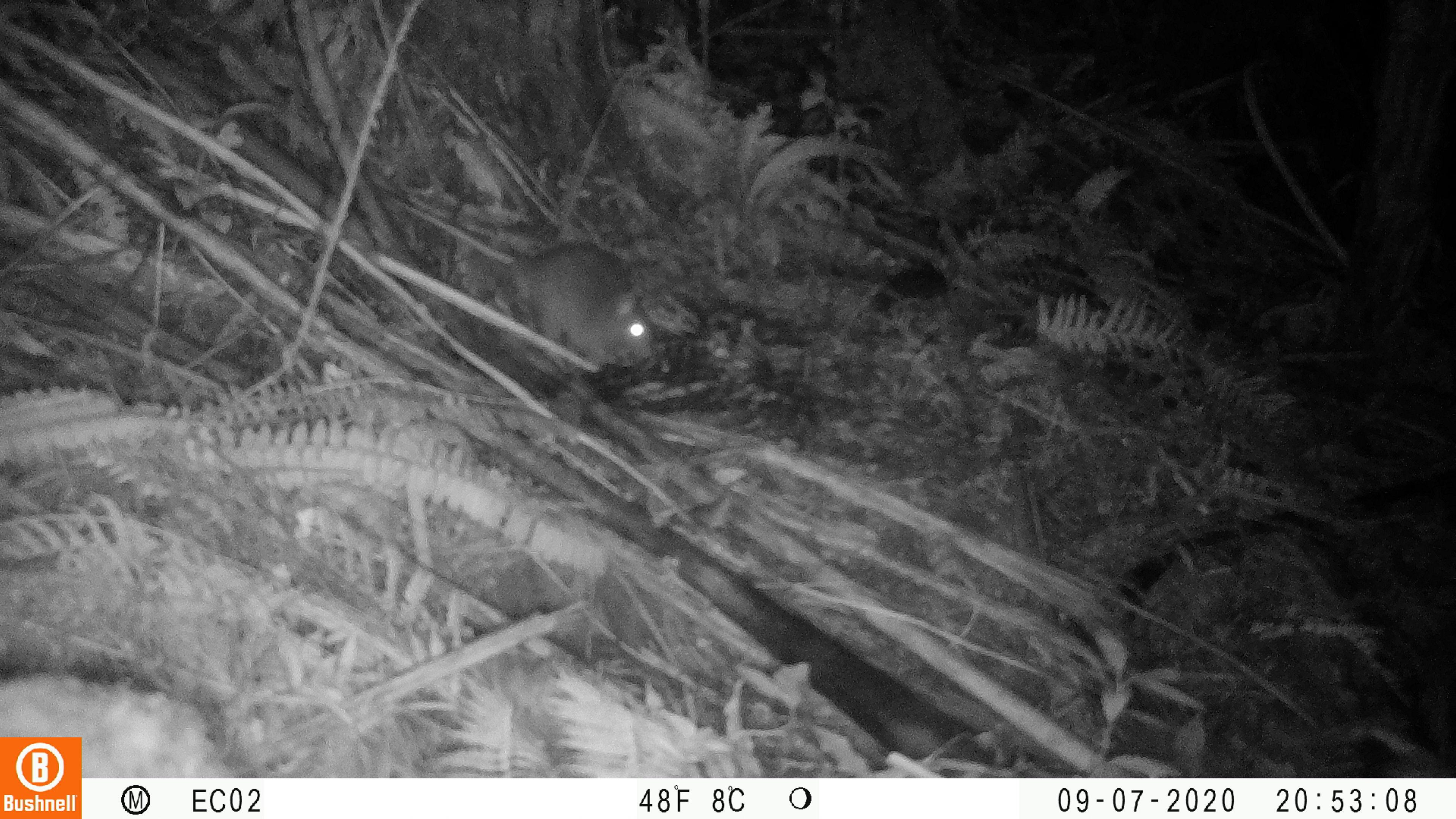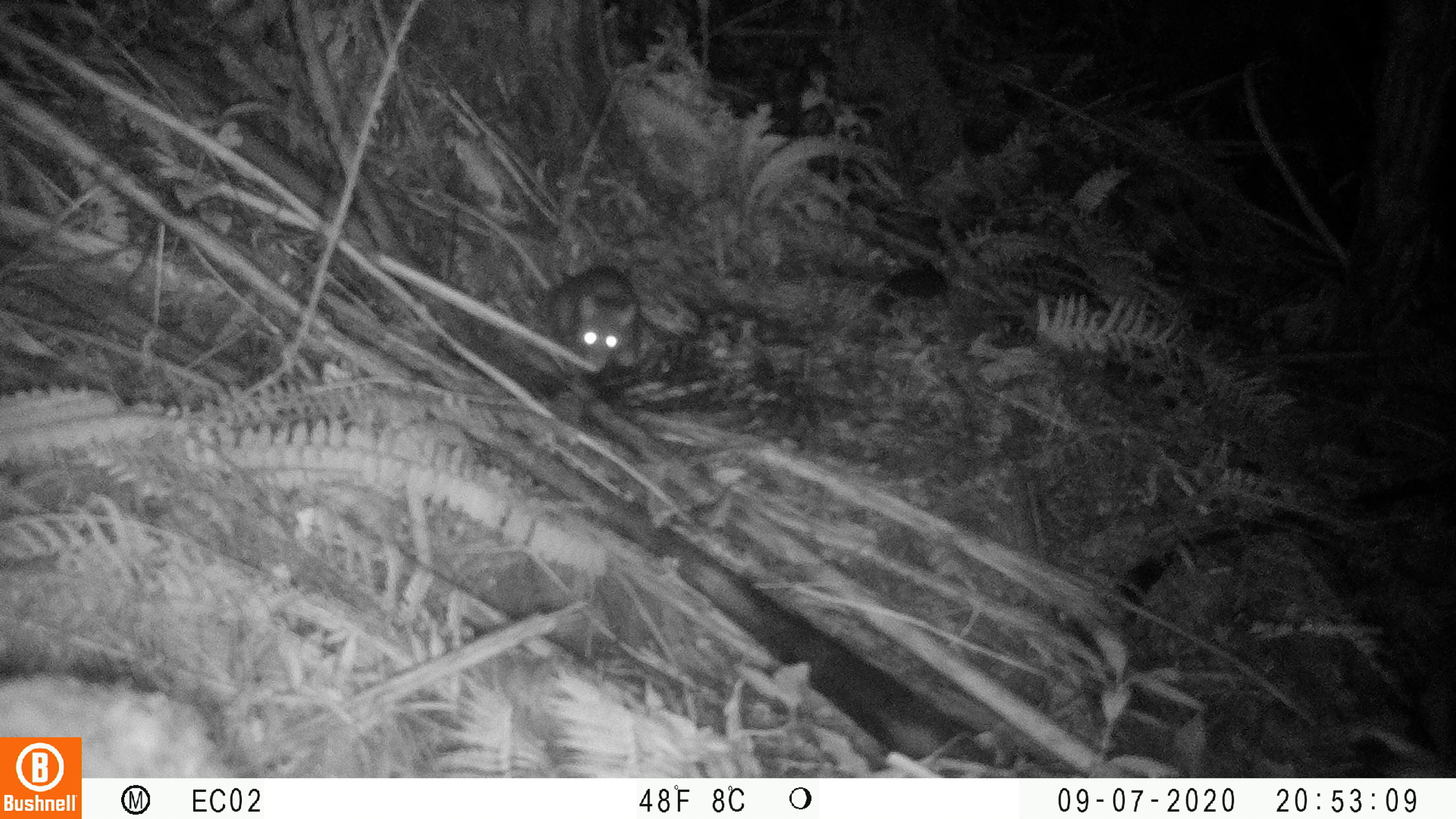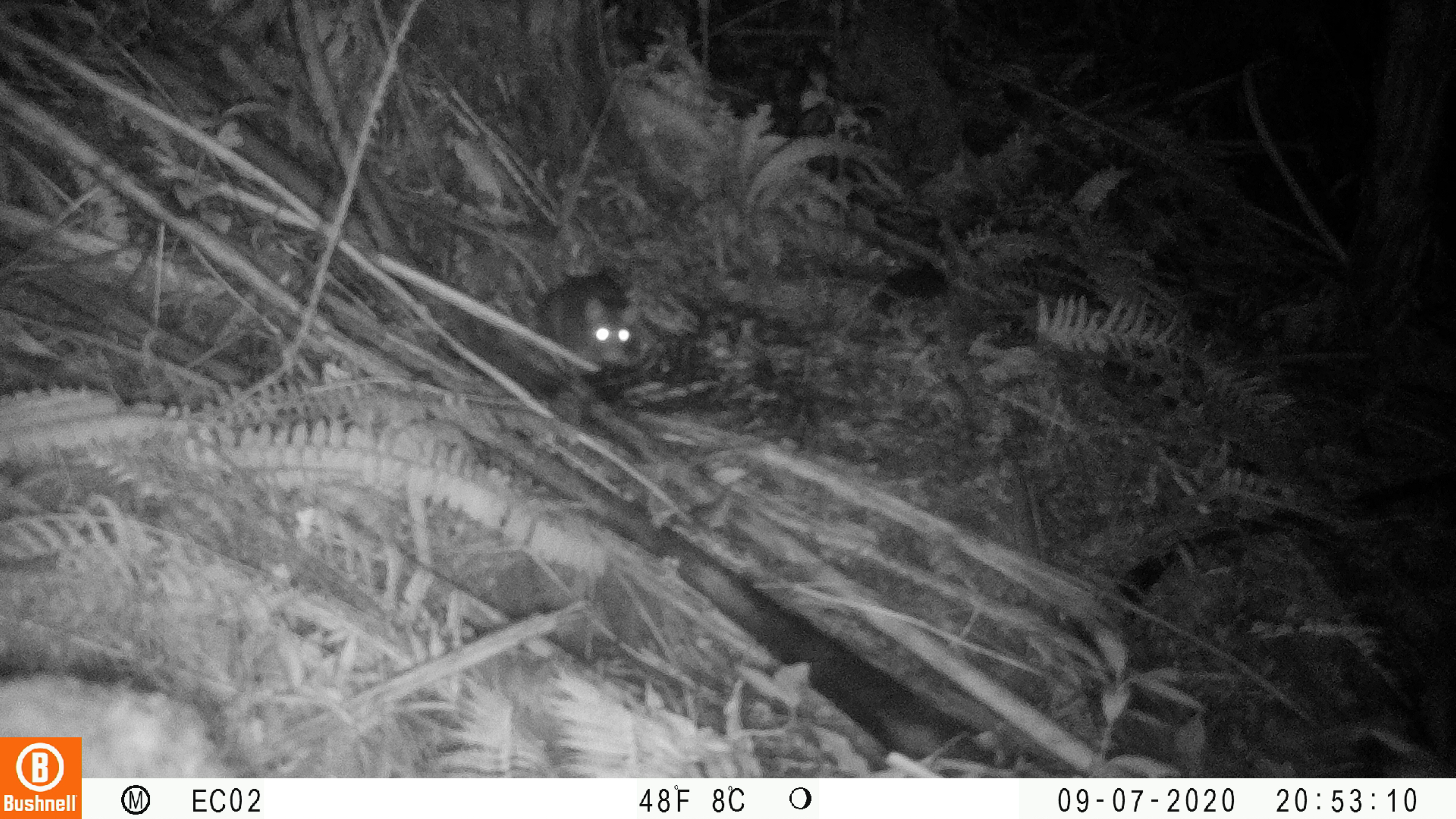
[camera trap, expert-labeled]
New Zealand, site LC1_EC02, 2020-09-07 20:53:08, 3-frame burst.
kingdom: Animalia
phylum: Chordata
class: Mammalia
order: Rodentia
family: Muridae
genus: Rattus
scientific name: Rattus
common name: rat